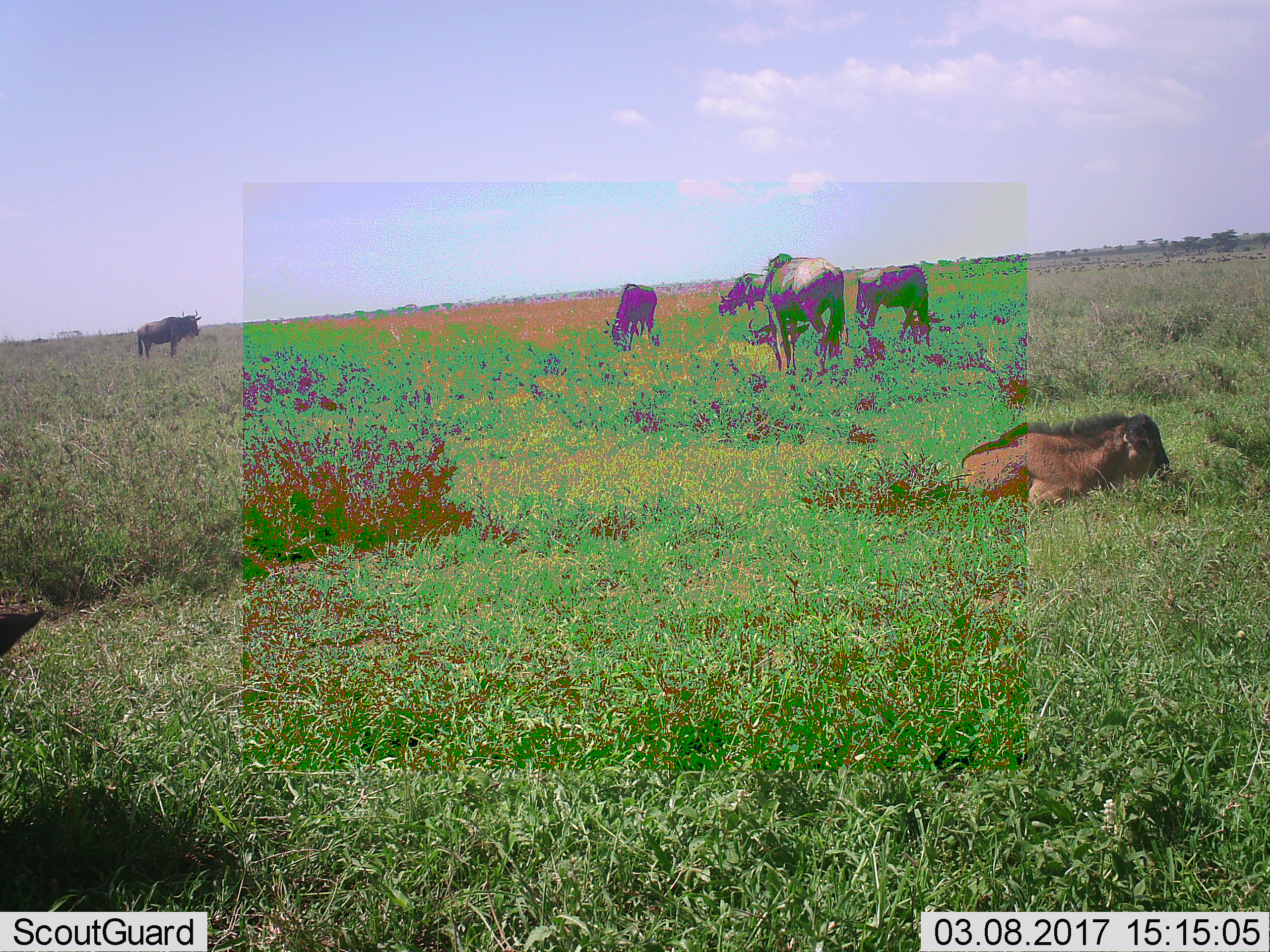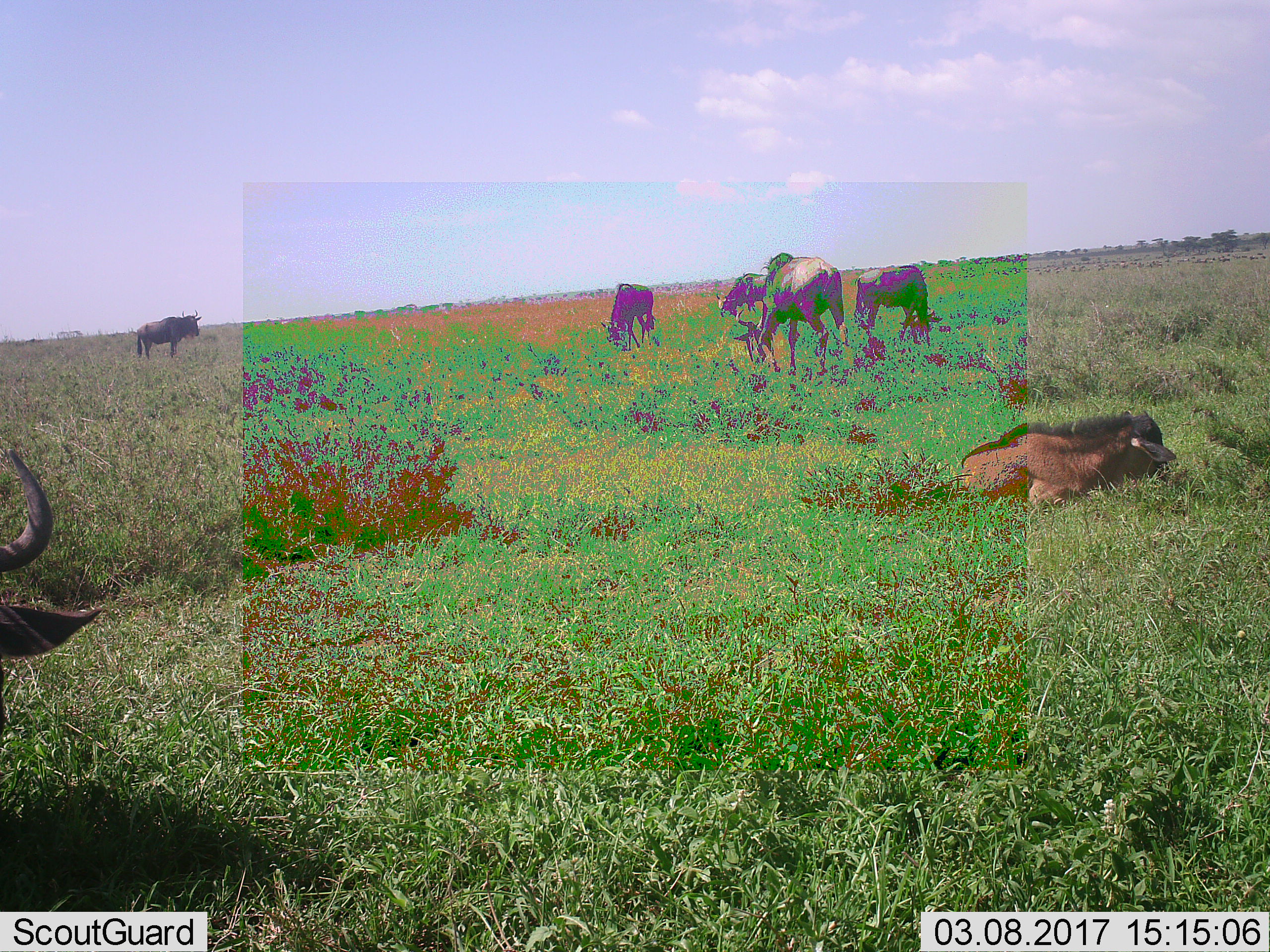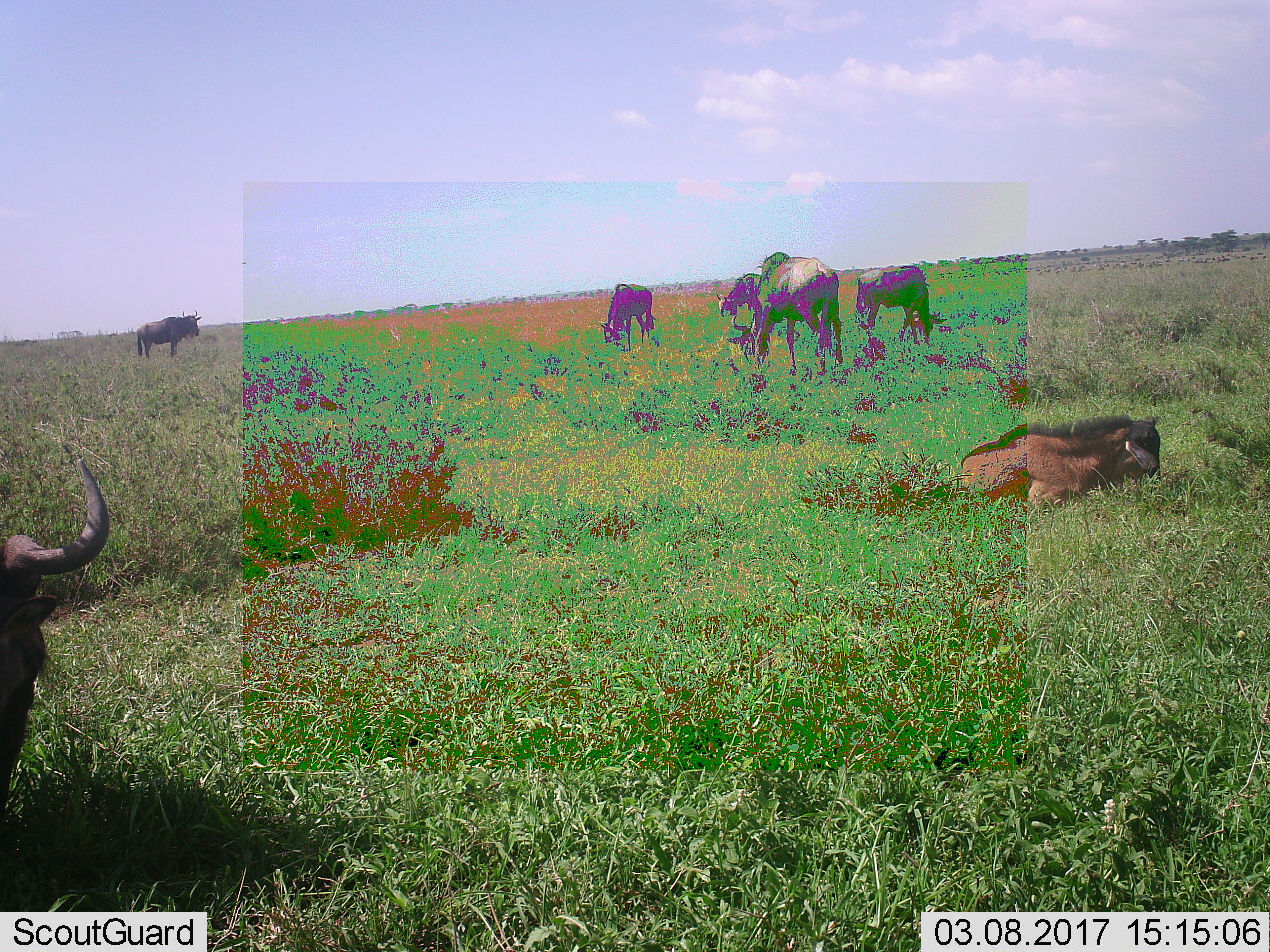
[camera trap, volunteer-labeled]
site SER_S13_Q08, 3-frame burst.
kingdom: Animalia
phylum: Chordata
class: Mammalia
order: Artiodactyla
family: Bovidae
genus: Connochaetes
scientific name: Connochaetes taurinus taurinus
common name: blue wildebeest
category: wildebeestblue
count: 7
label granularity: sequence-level